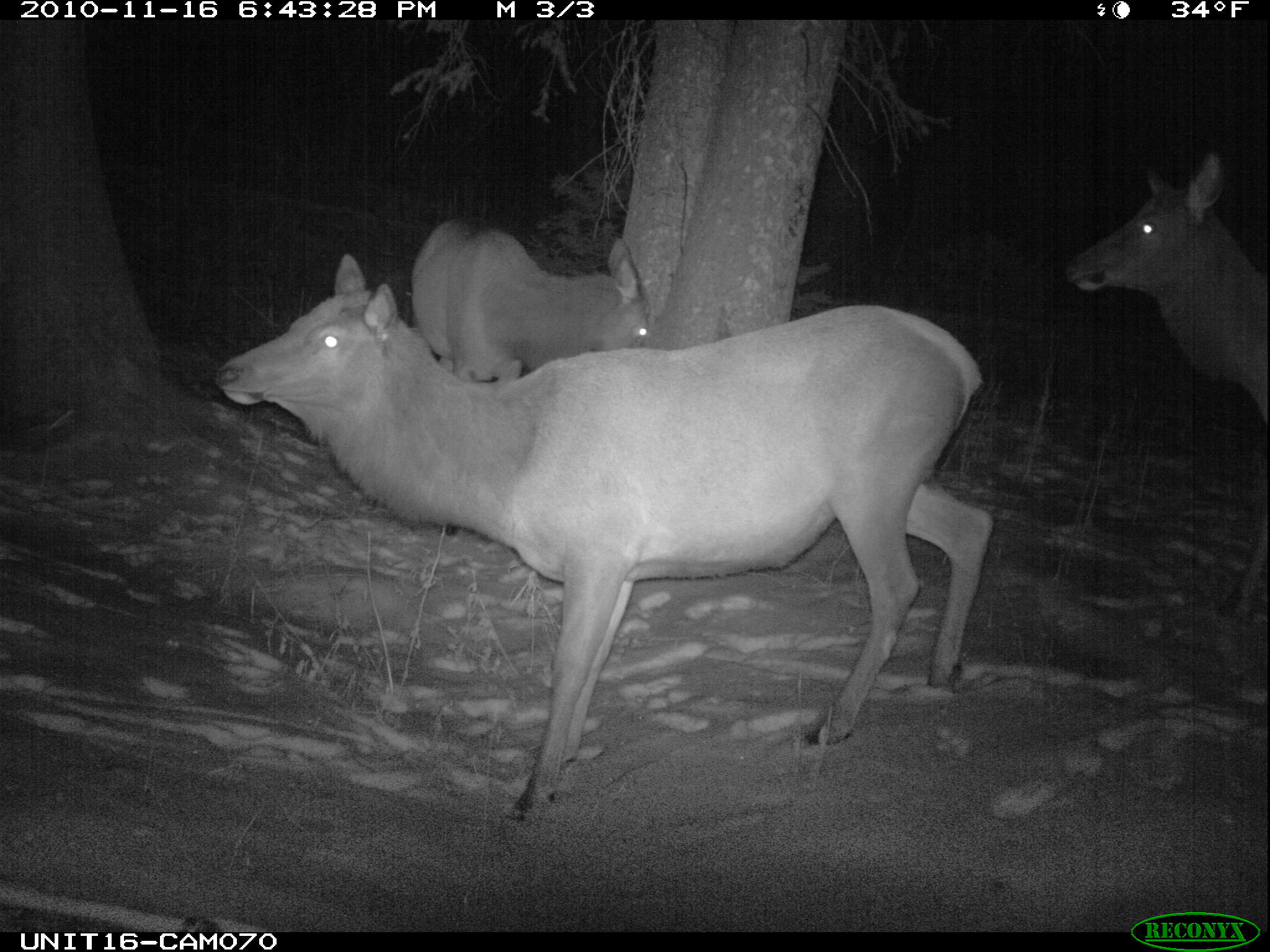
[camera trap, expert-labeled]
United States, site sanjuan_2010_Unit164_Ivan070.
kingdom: Animalia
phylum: Chordata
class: Mammalia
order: Artiodactyla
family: Cervidae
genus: Cervus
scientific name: Cervus elaphus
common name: red deer